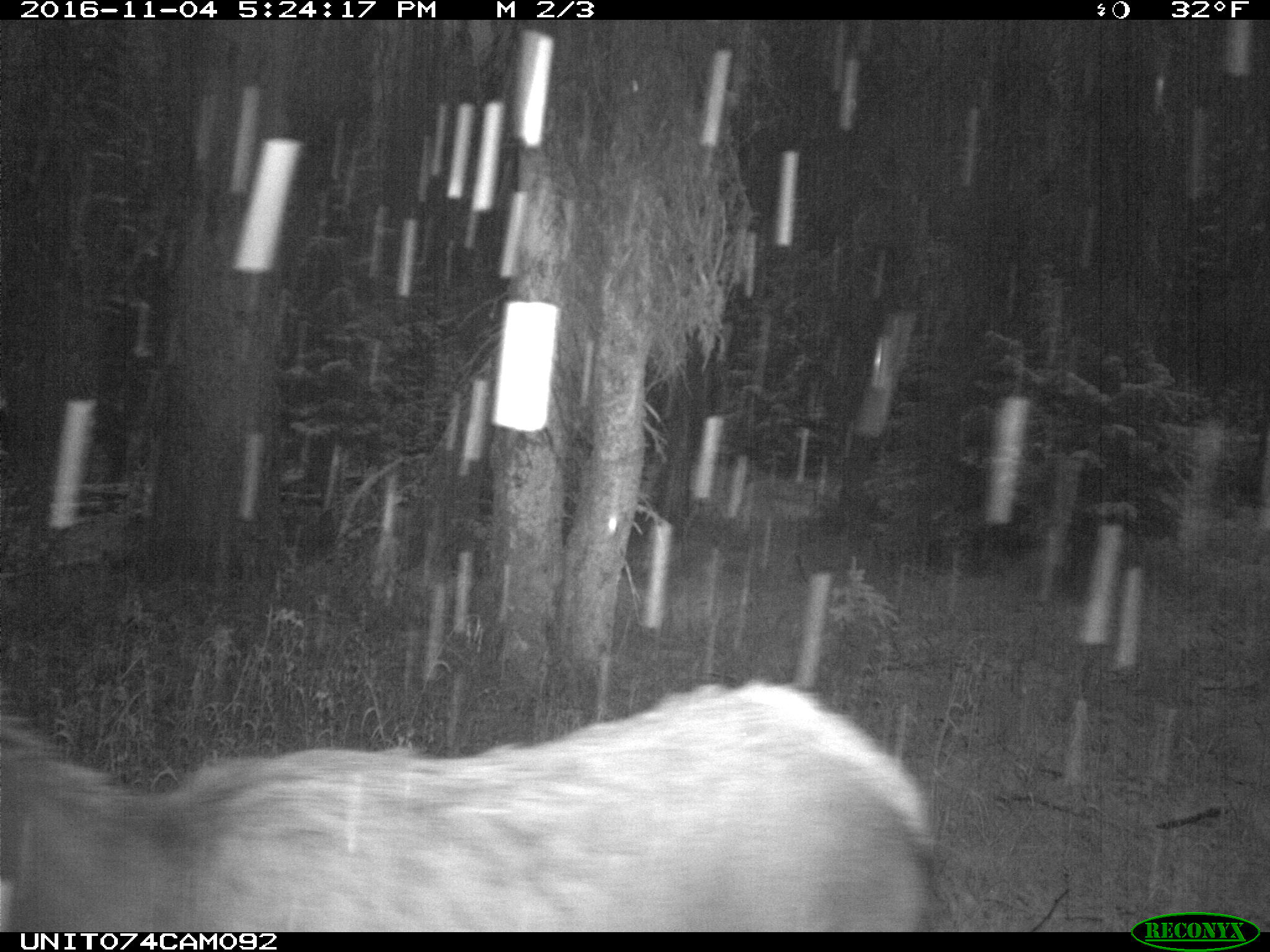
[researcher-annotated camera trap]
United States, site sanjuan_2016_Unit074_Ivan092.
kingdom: Animalia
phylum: Chordata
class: Mammalia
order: Artiodactyla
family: Cervidae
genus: Cervus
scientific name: Cervus elaphus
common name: red deer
Cervus elaphus (red deer).